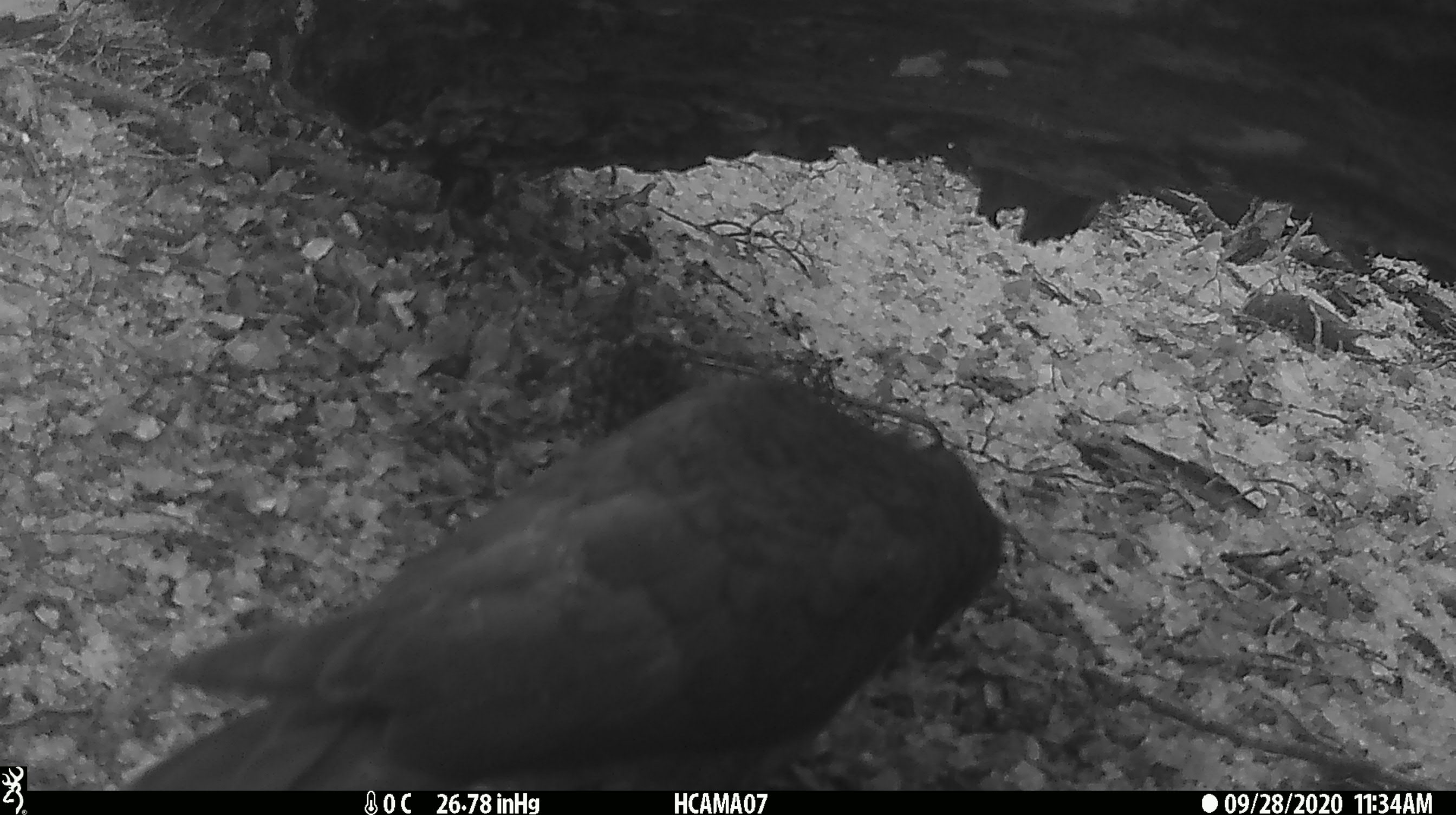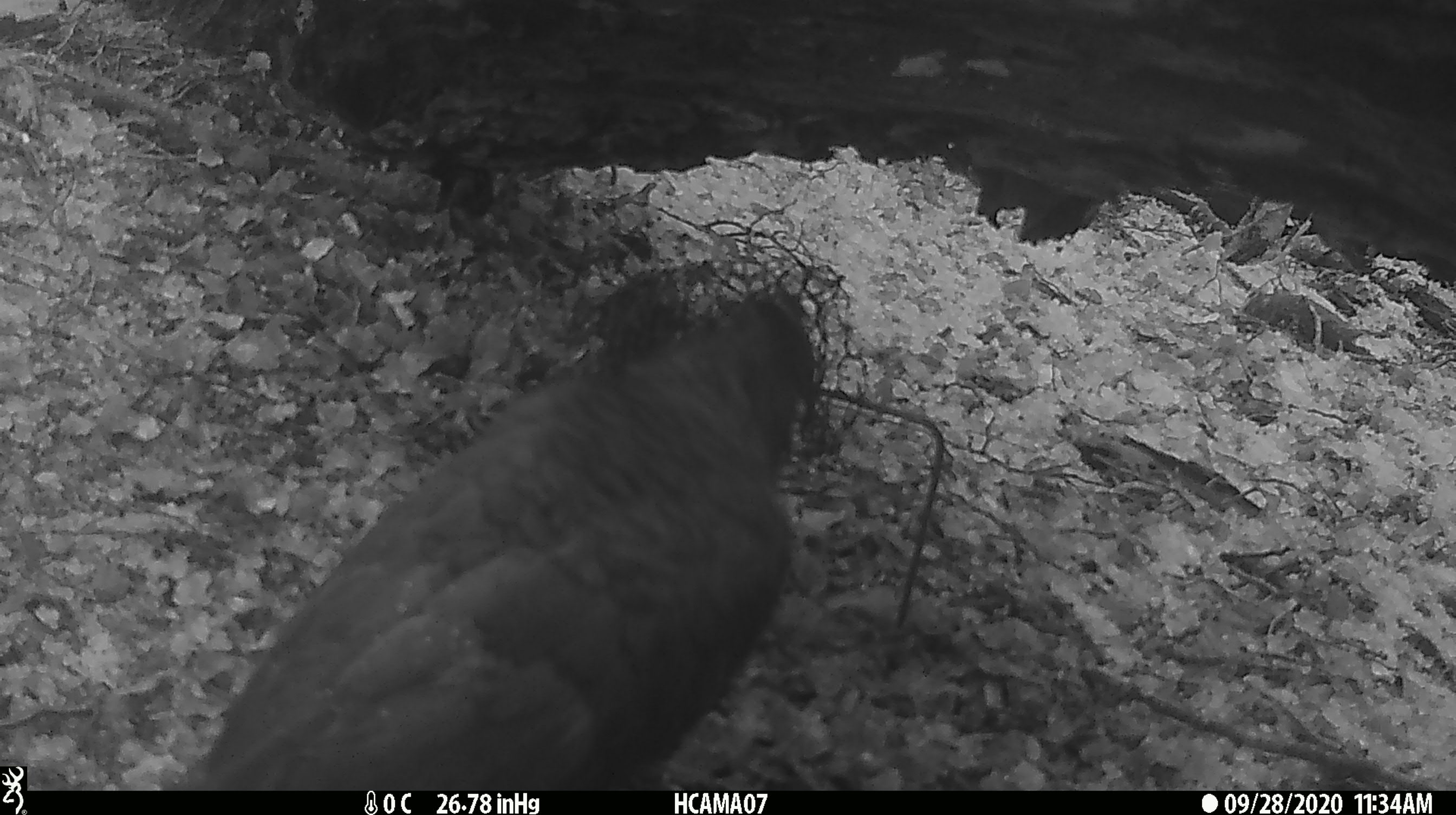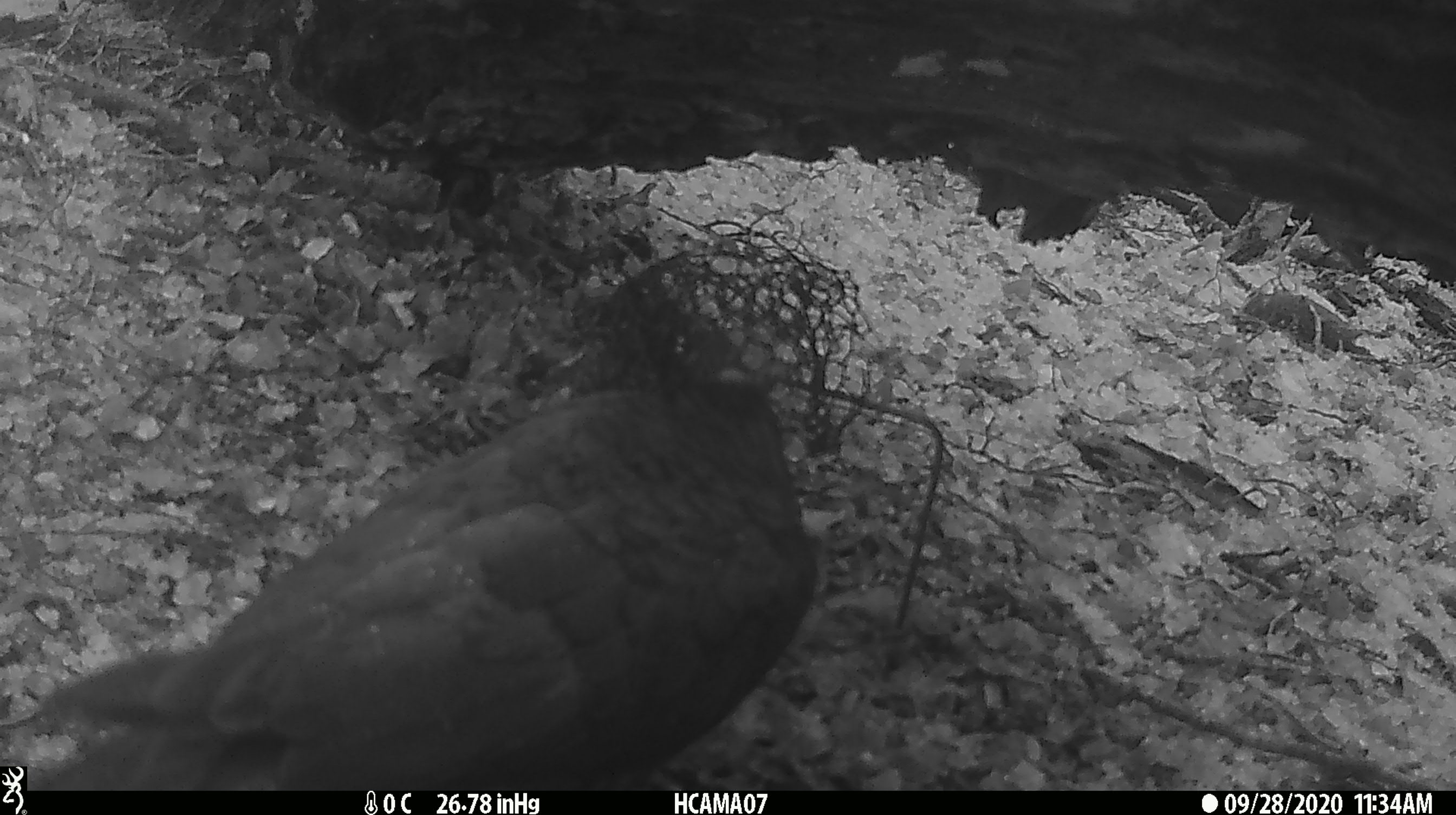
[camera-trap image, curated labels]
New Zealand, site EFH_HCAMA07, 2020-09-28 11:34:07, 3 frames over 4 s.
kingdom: Animalia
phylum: Chordata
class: Aves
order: Psittaciformes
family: Strigopidae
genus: Nestor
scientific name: Nestor notabilis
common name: kea